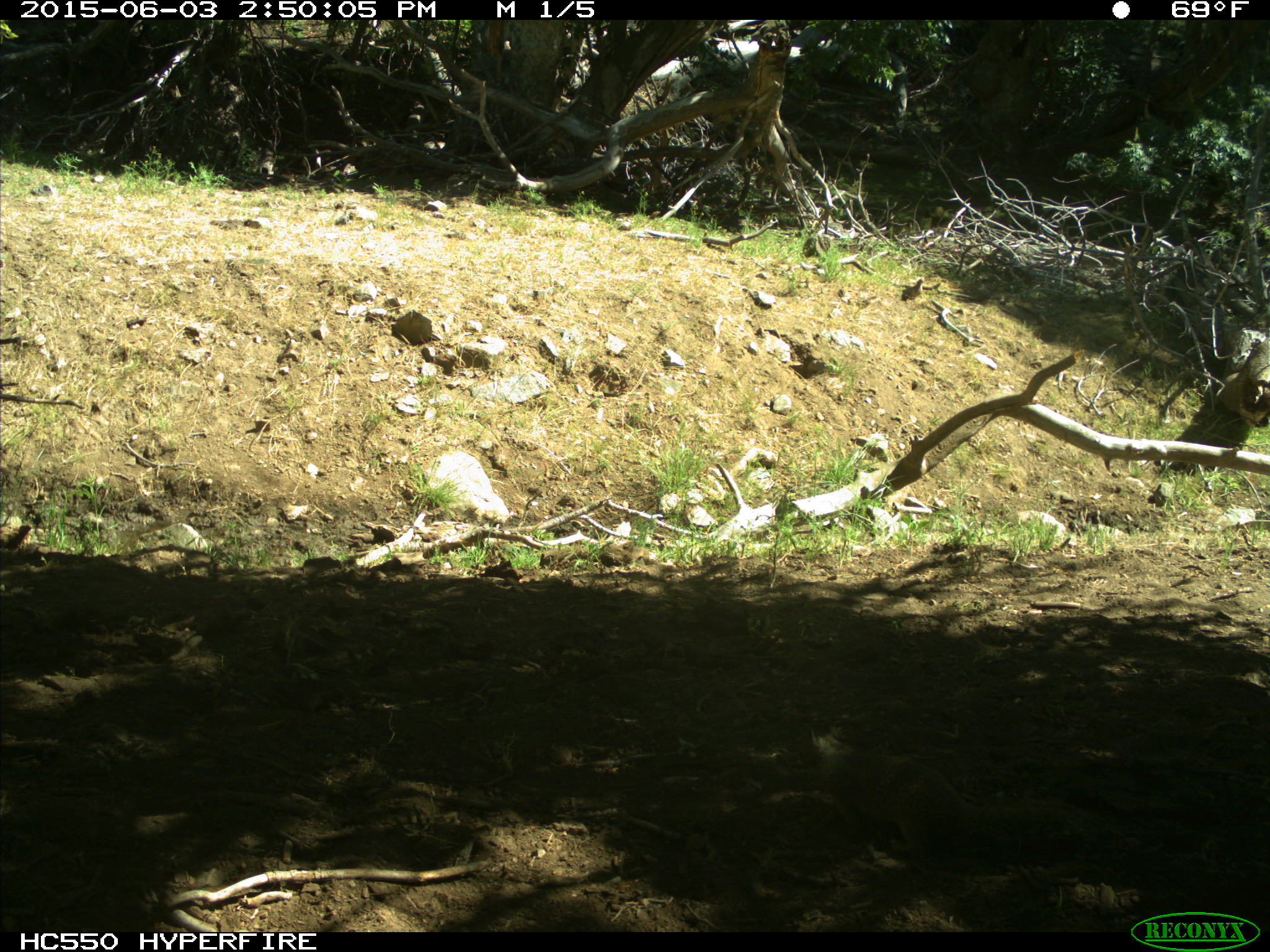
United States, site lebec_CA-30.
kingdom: Animalia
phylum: Chordata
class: Mammalia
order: Rodentia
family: Sciuridae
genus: Otospermophilus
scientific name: Otospermophilus beecheyi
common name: california ground squirrel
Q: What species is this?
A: Otospermophilus beecheyi (california ground squirrel).